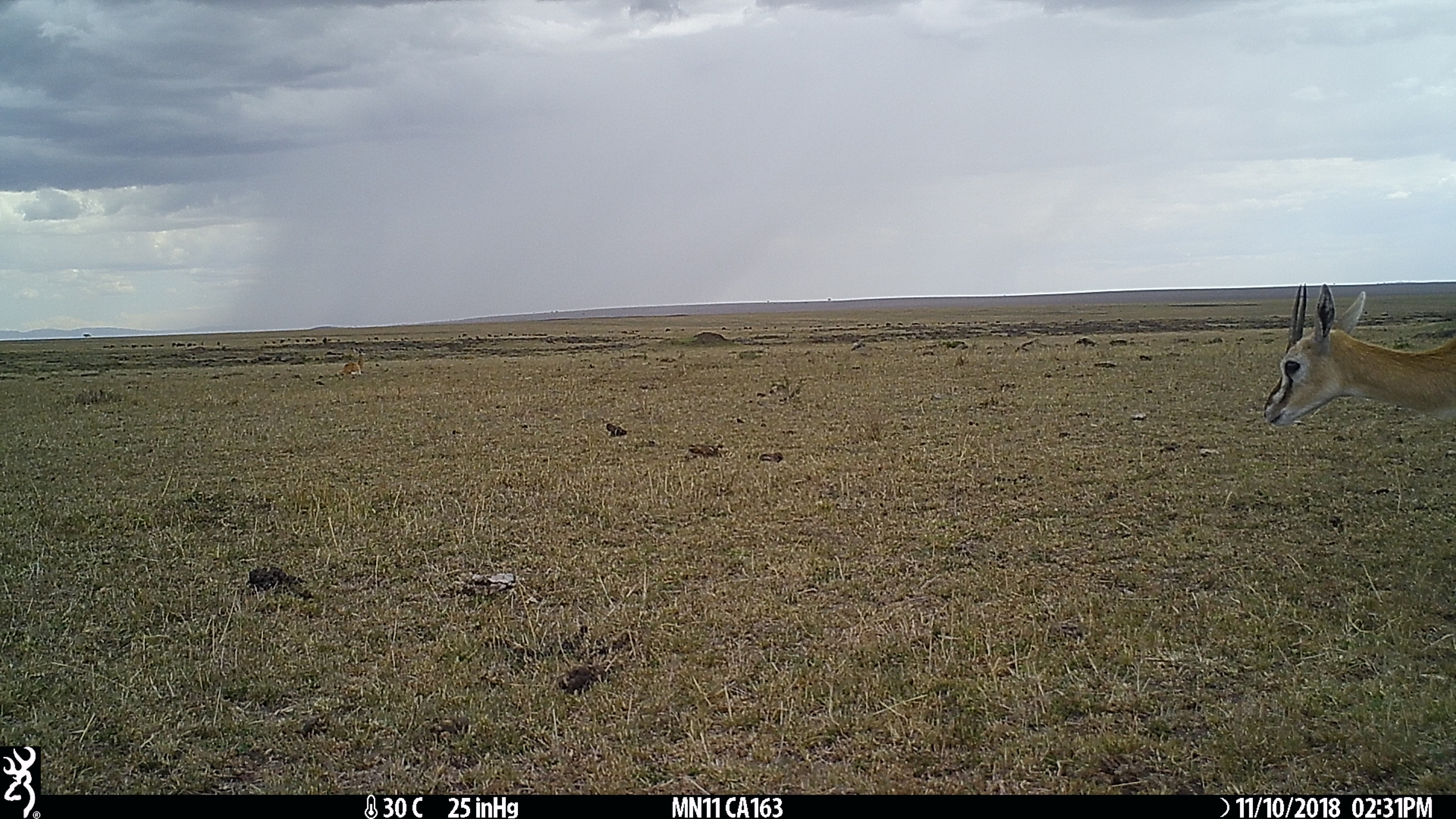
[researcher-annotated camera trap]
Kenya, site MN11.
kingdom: Animalia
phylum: Chordata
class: Mammalia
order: Artiodactyla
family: Bovidae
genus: Eudorcas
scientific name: Eudorcas thomsonii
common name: thomon's gazelle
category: gazelle thomsons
Gazelle thomsons (thomon's gazelle) (Eudorcas thomsonii).